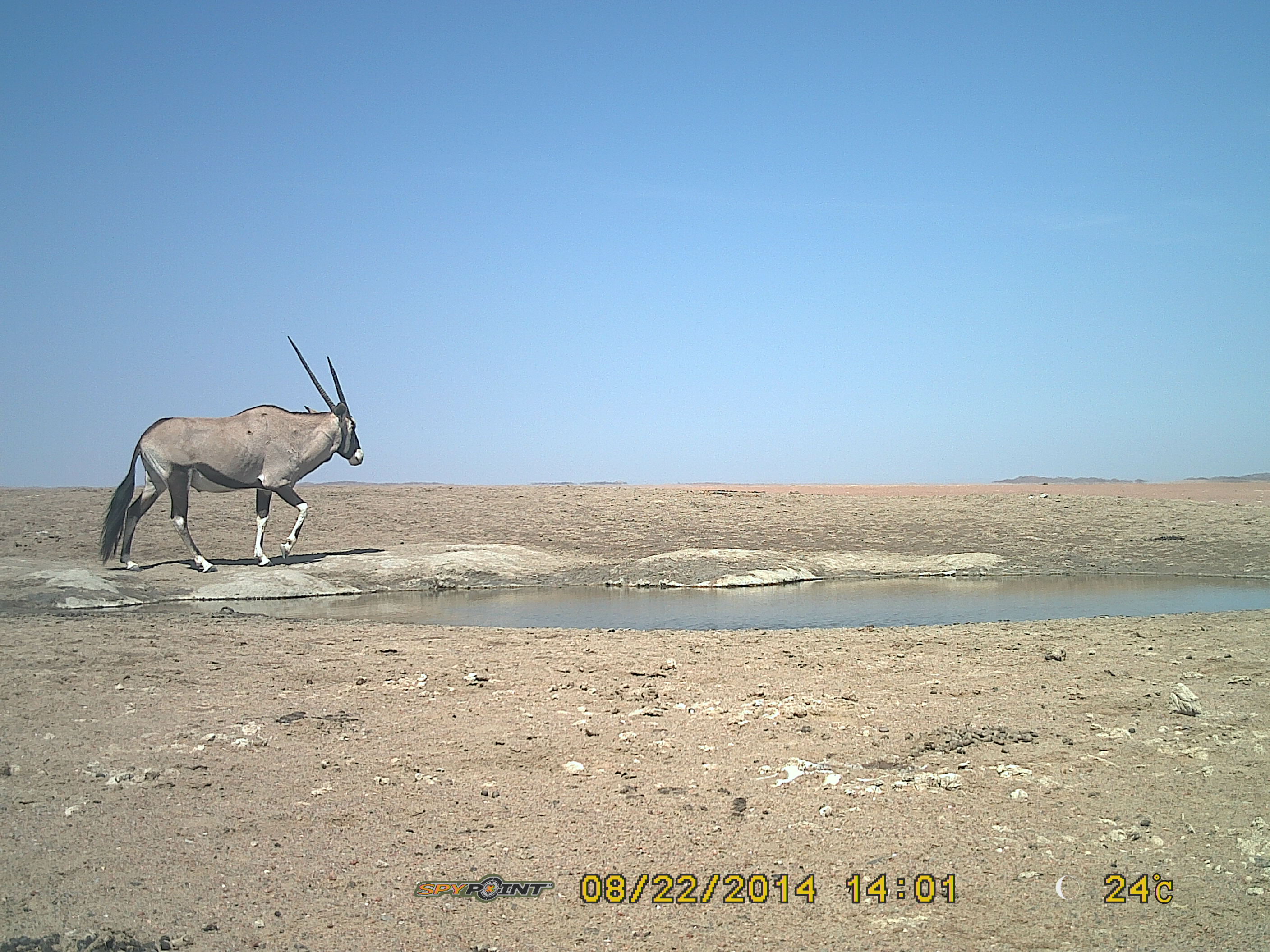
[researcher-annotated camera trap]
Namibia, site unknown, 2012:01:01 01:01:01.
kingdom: Animalia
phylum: Chordata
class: Mammalia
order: Artiodactyla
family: Bovidae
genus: Oryx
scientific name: Oryx gazella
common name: gemsbok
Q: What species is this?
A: Oryx gazella (gemsbok).